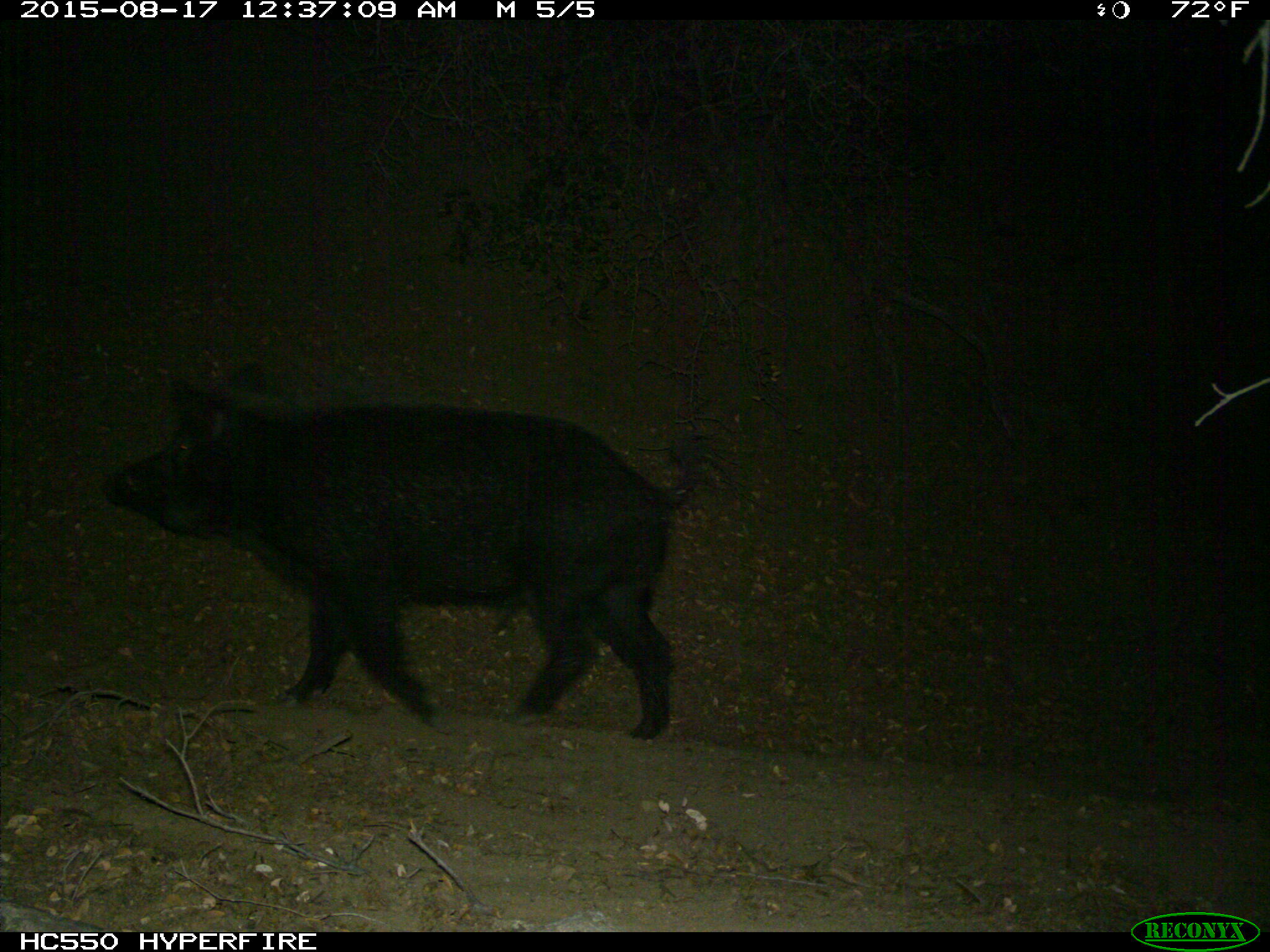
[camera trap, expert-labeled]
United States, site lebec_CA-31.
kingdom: Animalia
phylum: Chordata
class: Mammalia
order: Artiodactyla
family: Suidae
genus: Sus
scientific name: Sus scrofa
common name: wild boar